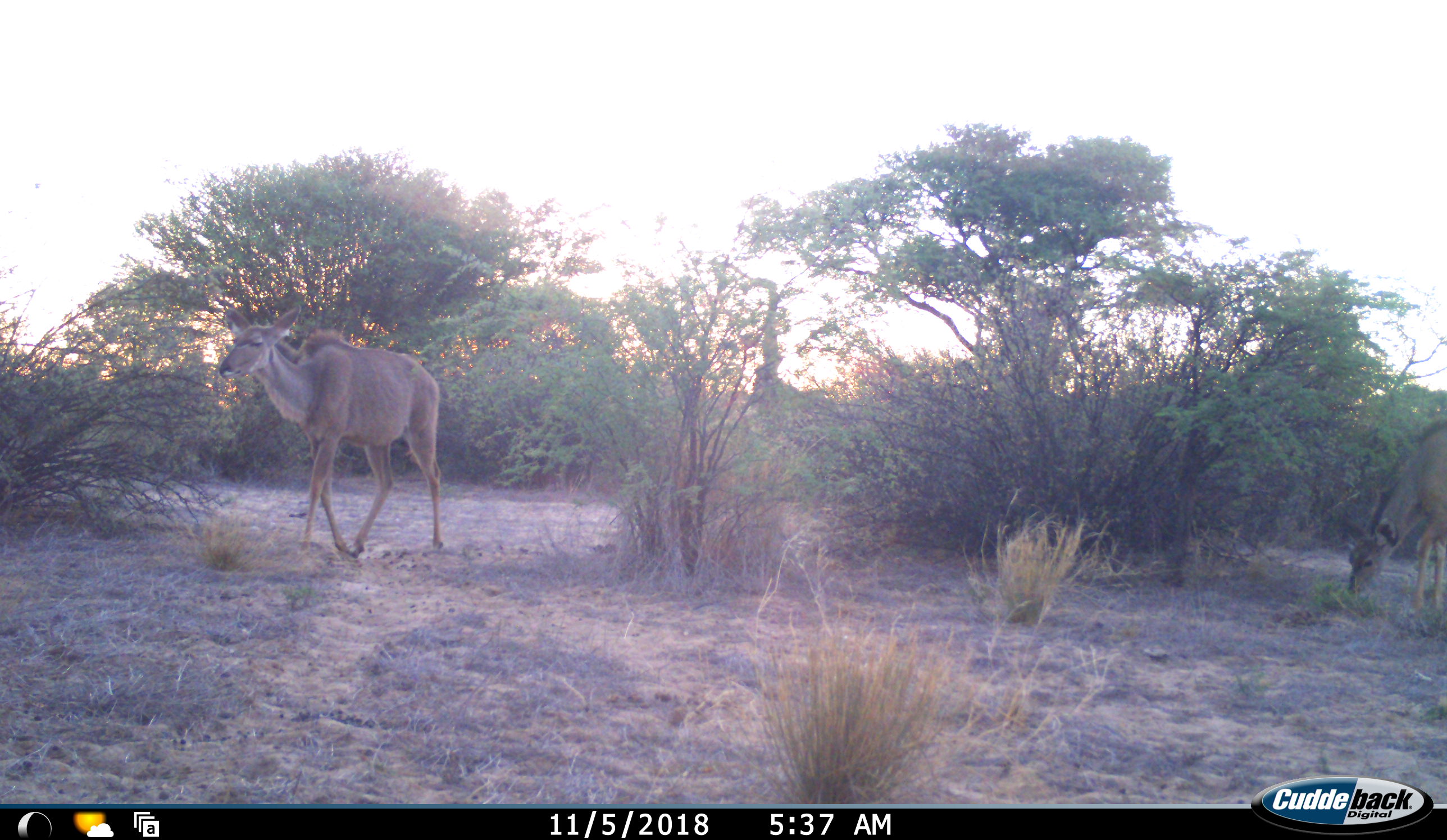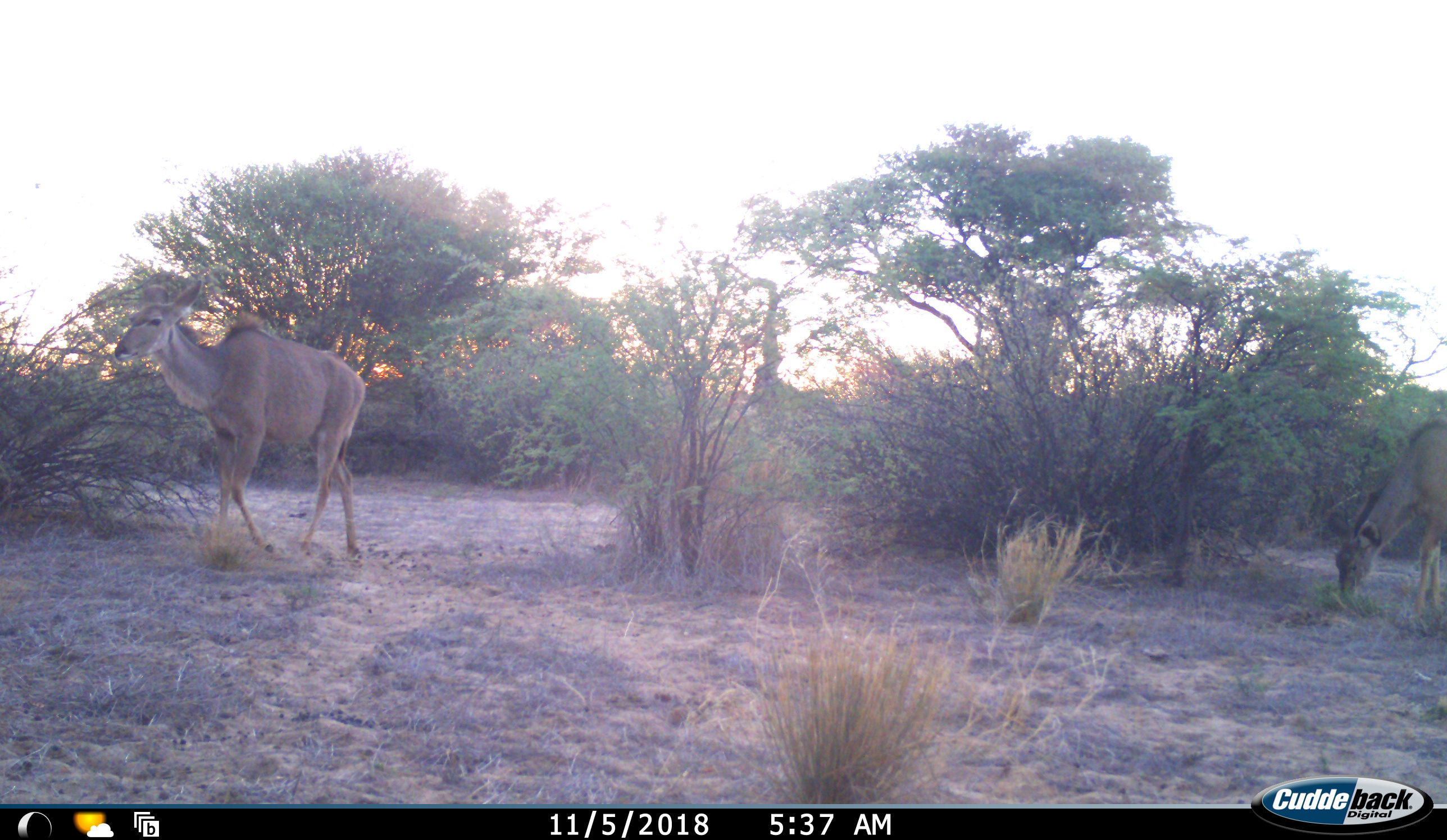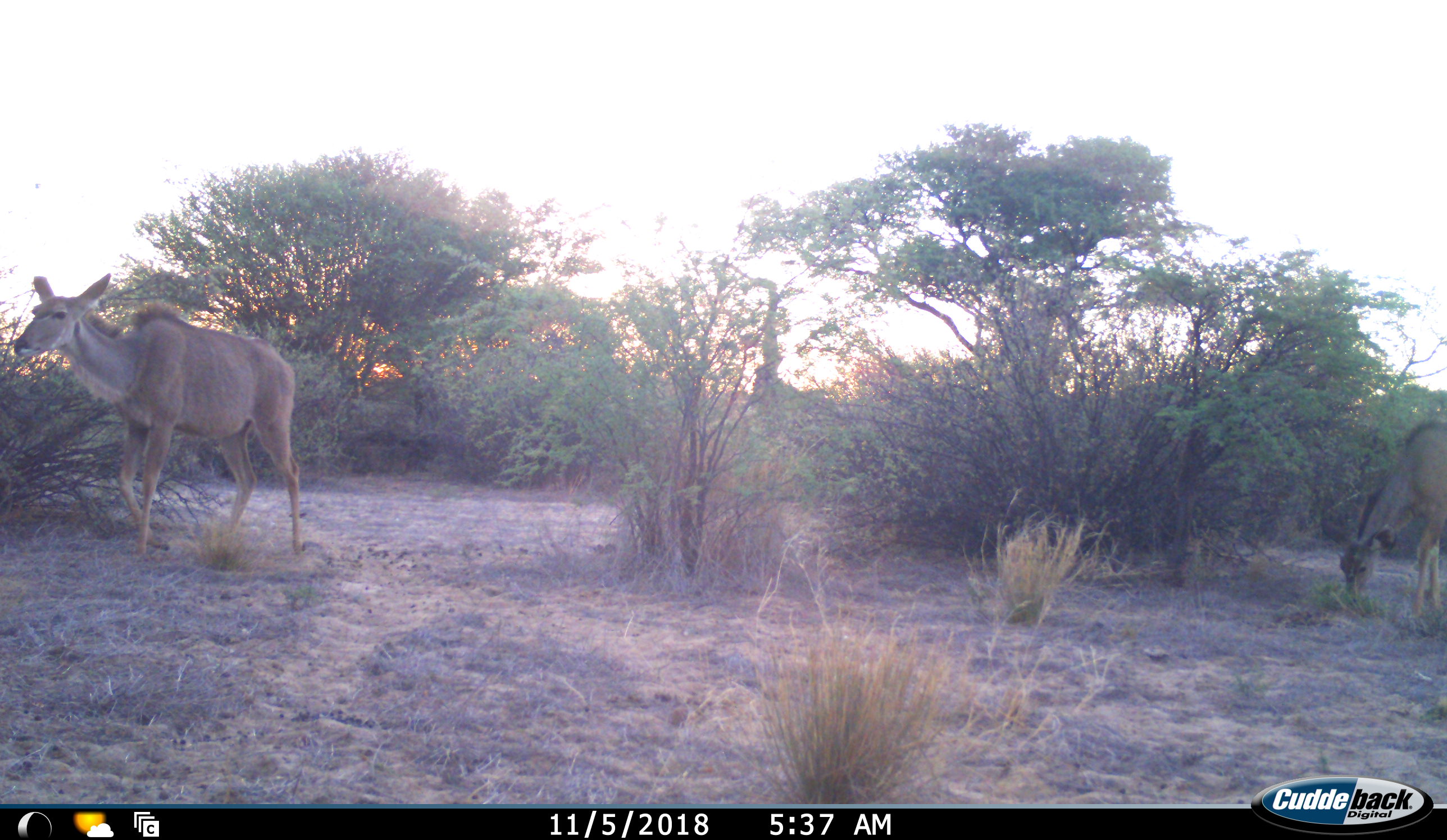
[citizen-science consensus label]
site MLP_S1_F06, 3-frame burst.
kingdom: Animalia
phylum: Chordata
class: Mammalia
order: Artiodactyla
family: Bovidae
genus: Tragelaphus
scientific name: Tragelaphus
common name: kudu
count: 2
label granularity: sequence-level